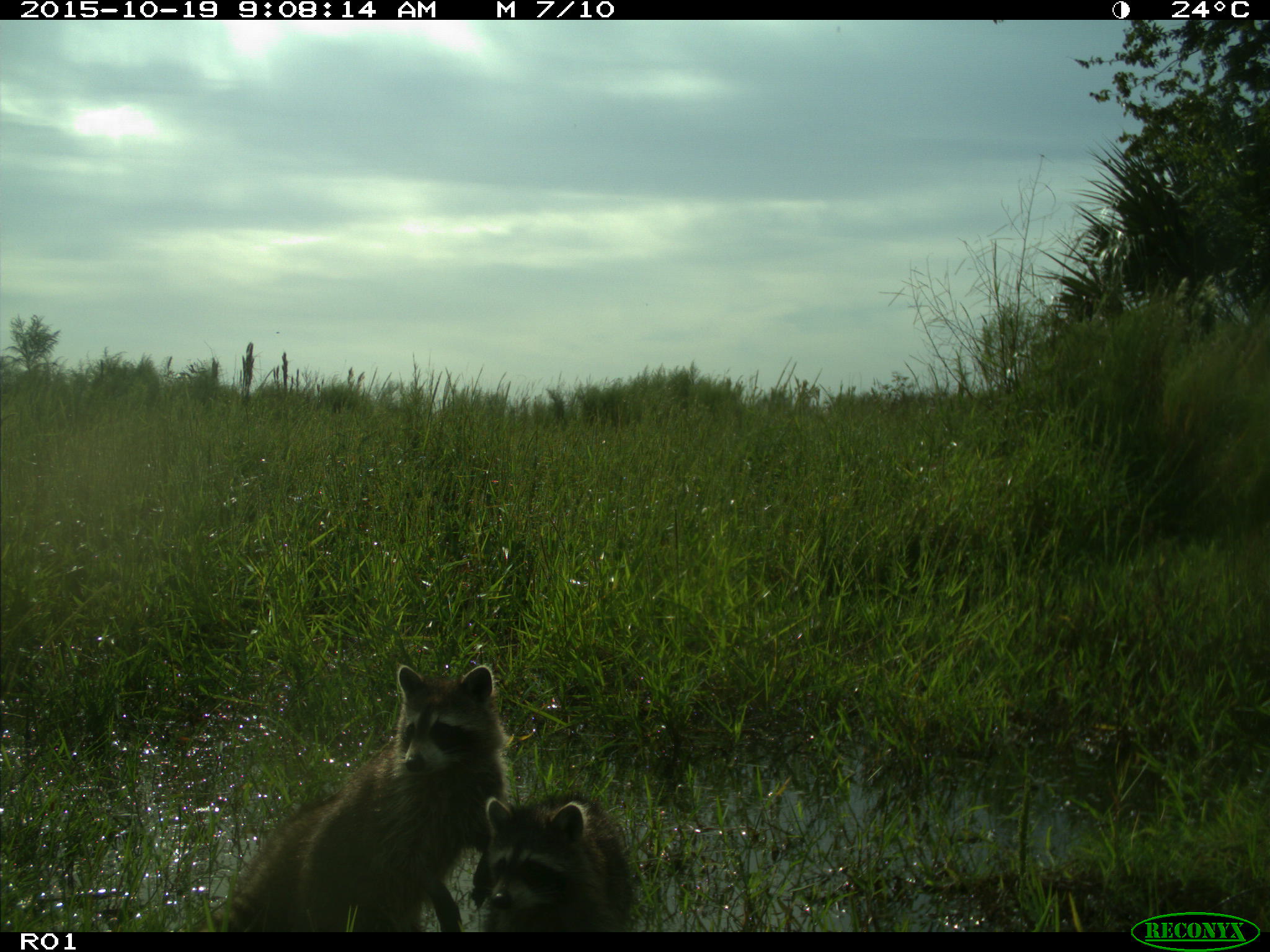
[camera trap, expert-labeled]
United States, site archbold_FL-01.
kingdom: Animalia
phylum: Chordata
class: Mammalia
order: Carnivora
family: Procyonidae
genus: Procyon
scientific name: Procyon lotor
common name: common raccoon